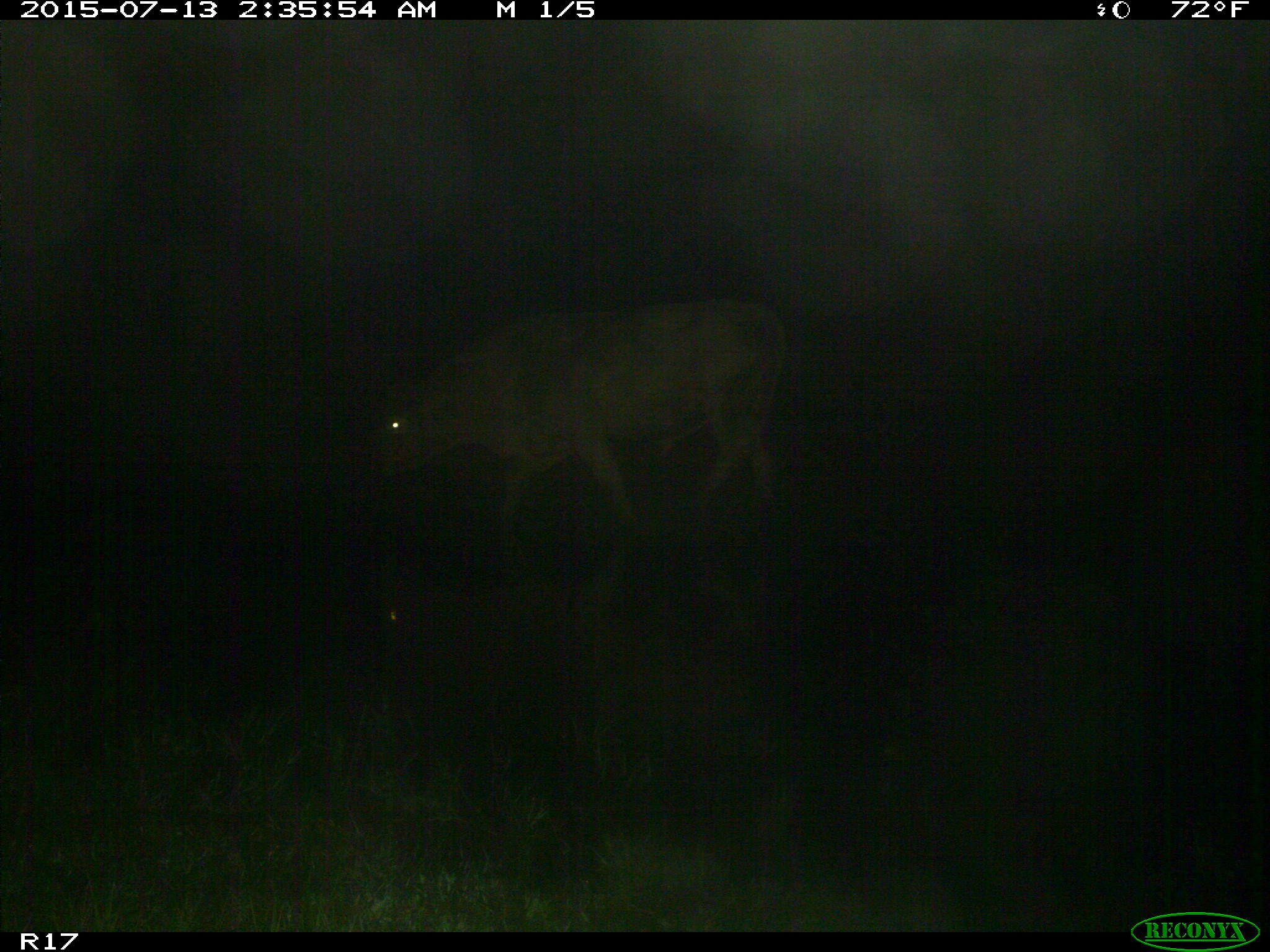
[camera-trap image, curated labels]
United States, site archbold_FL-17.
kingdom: Animalia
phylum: Chordata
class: Mammalia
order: Artiodactyla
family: Bovidae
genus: Bos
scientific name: Bos taurus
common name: domestic cow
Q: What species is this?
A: Bos taurus (domestic cow).